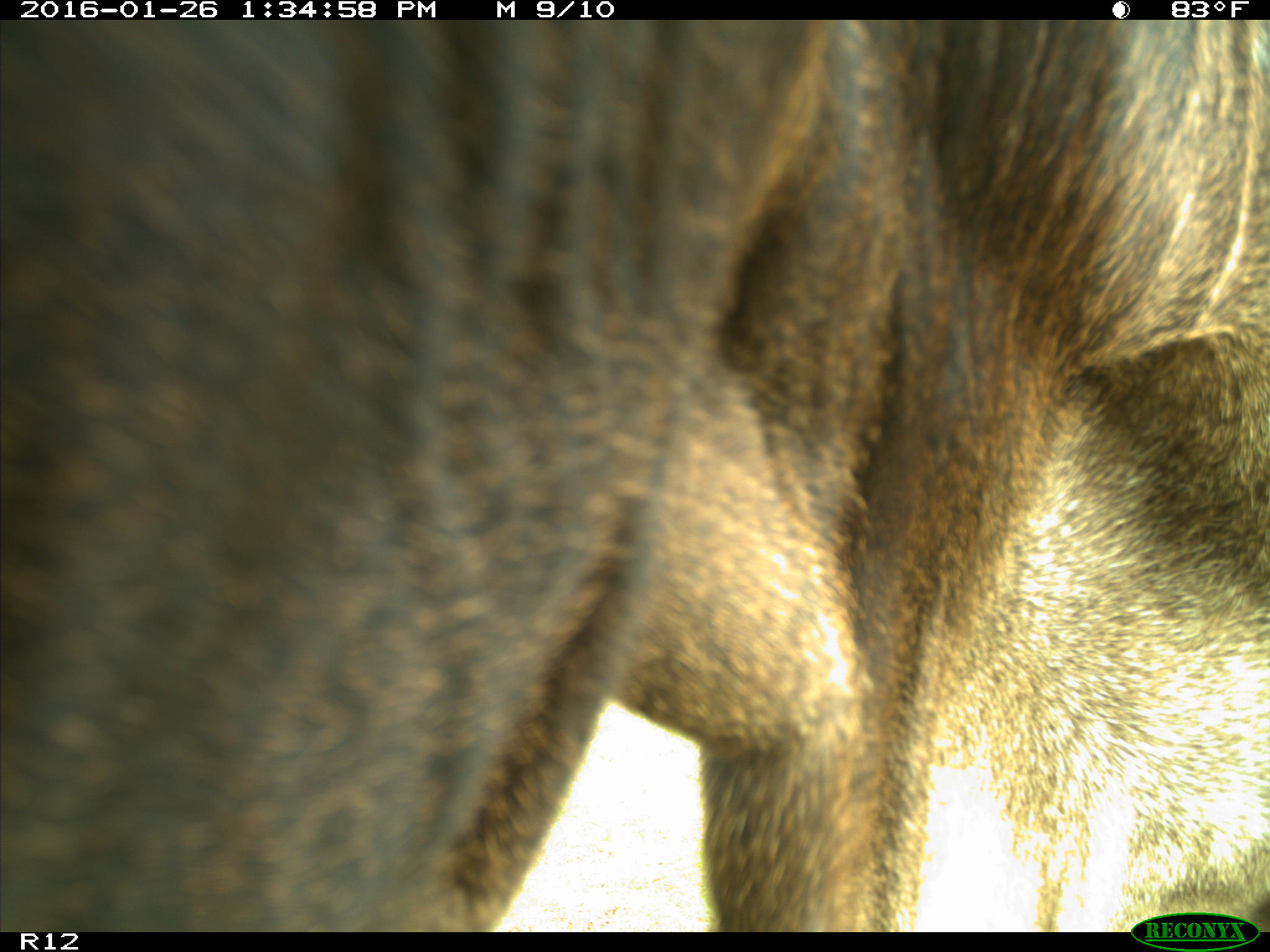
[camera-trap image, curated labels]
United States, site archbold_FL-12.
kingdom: Animalia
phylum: Chordata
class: Mammalia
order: Artiodactyla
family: Bovidae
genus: Bos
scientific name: Bos taurus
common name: domestic cow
Bos taurus (domestic cow).